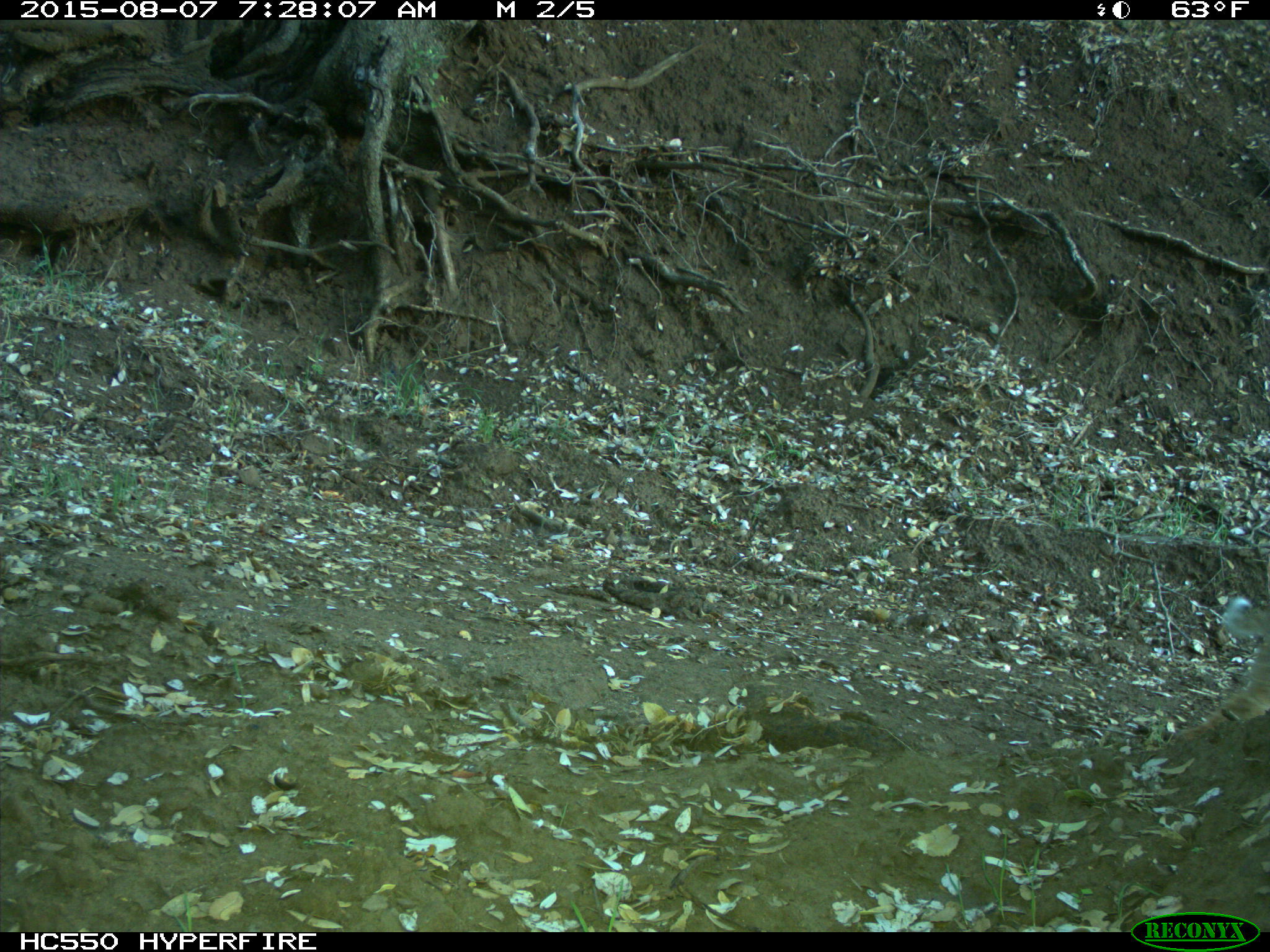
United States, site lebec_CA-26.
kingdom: Animalia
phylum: Chordata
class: Mammalia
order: Carnivora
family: Felidae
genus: Lynx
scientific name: Lynx rufus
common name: bobcat